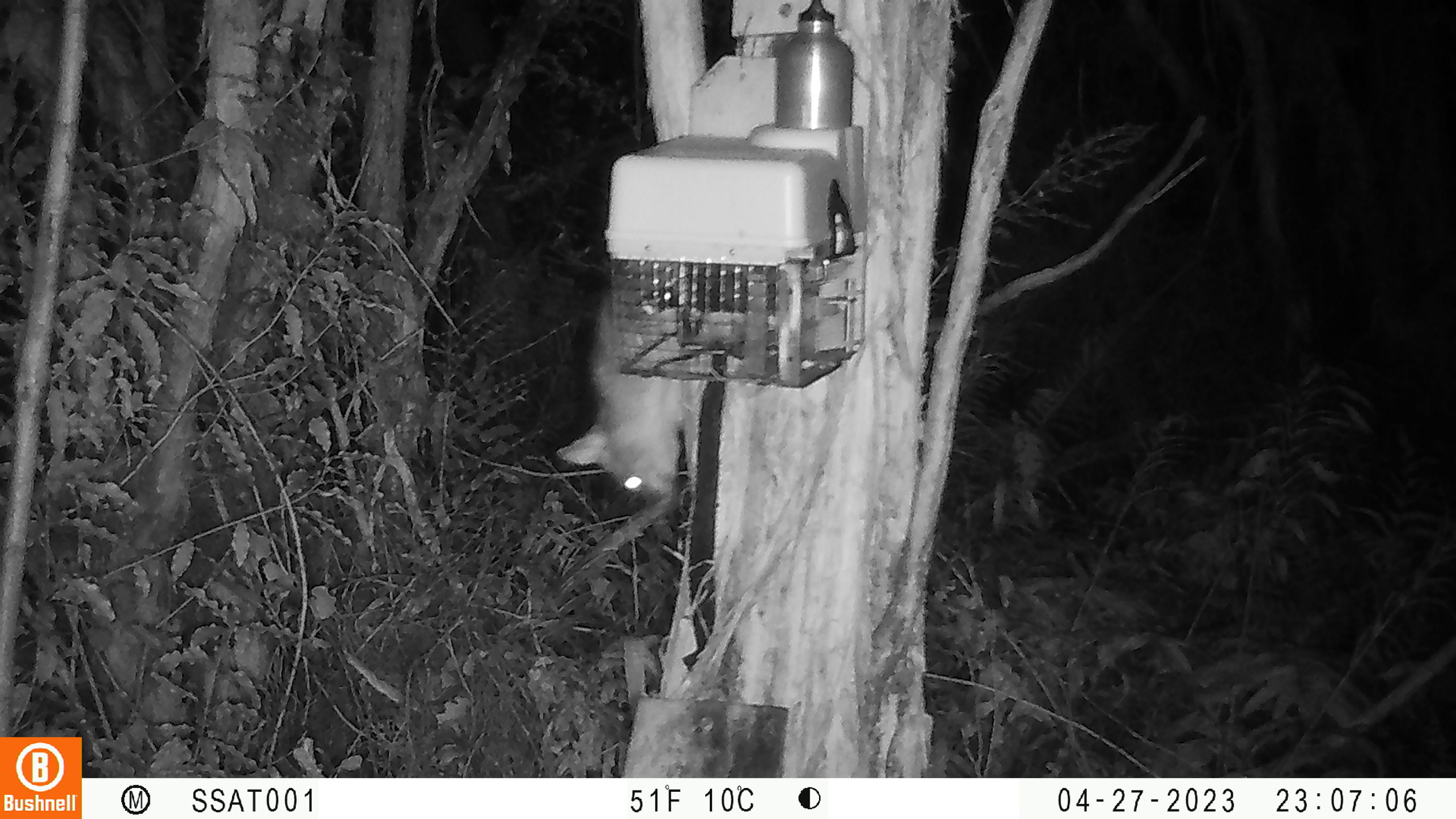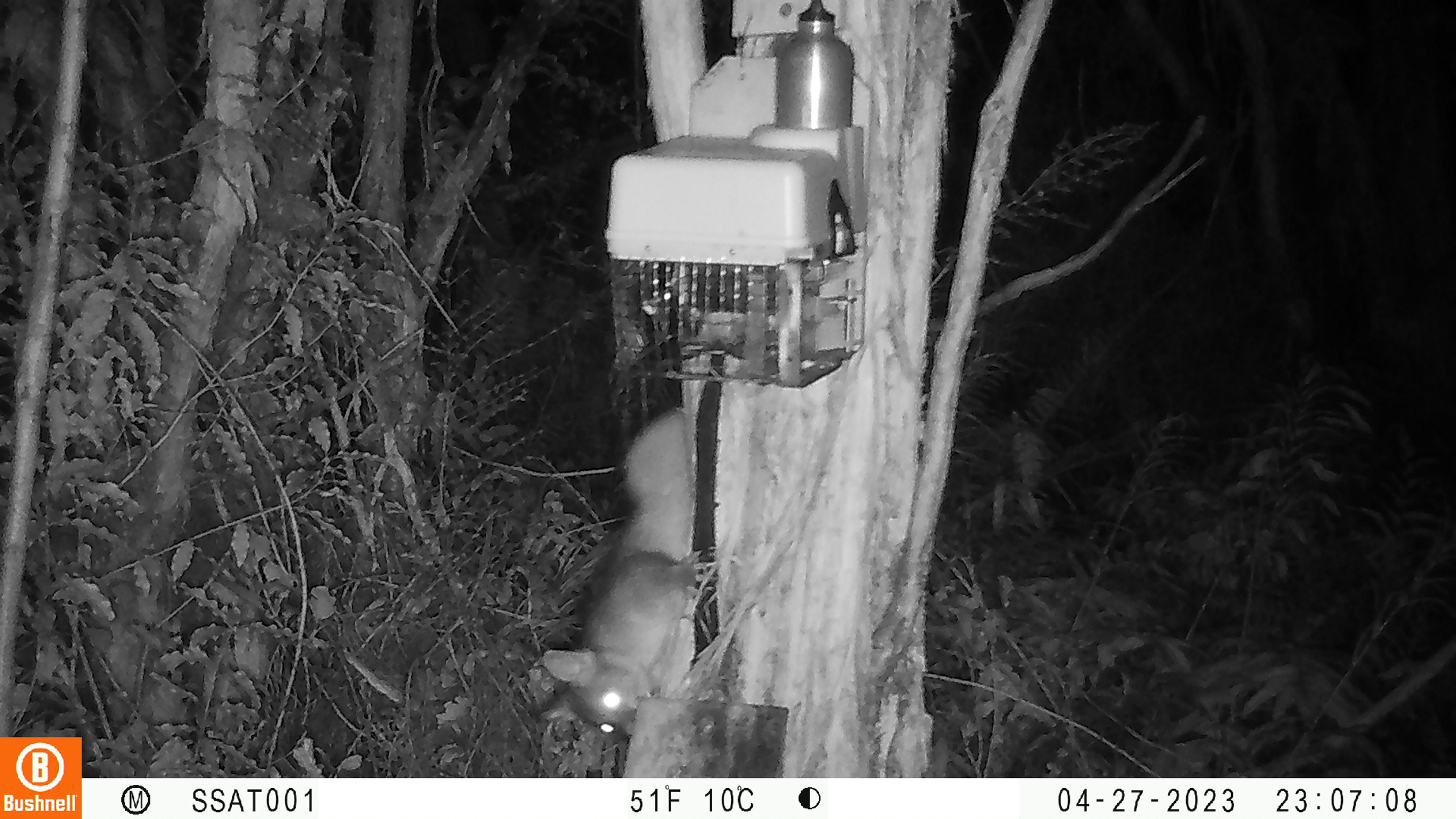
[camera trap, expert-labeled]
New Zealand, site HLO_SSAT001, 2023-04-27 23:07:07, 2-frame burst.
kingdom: Animalia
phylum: Chordata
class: Mammalia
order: Diprotodontia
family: Phalangeridae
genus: Trichosurus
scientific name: Trichosurus vulpecula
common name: common brushtail possum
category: possum